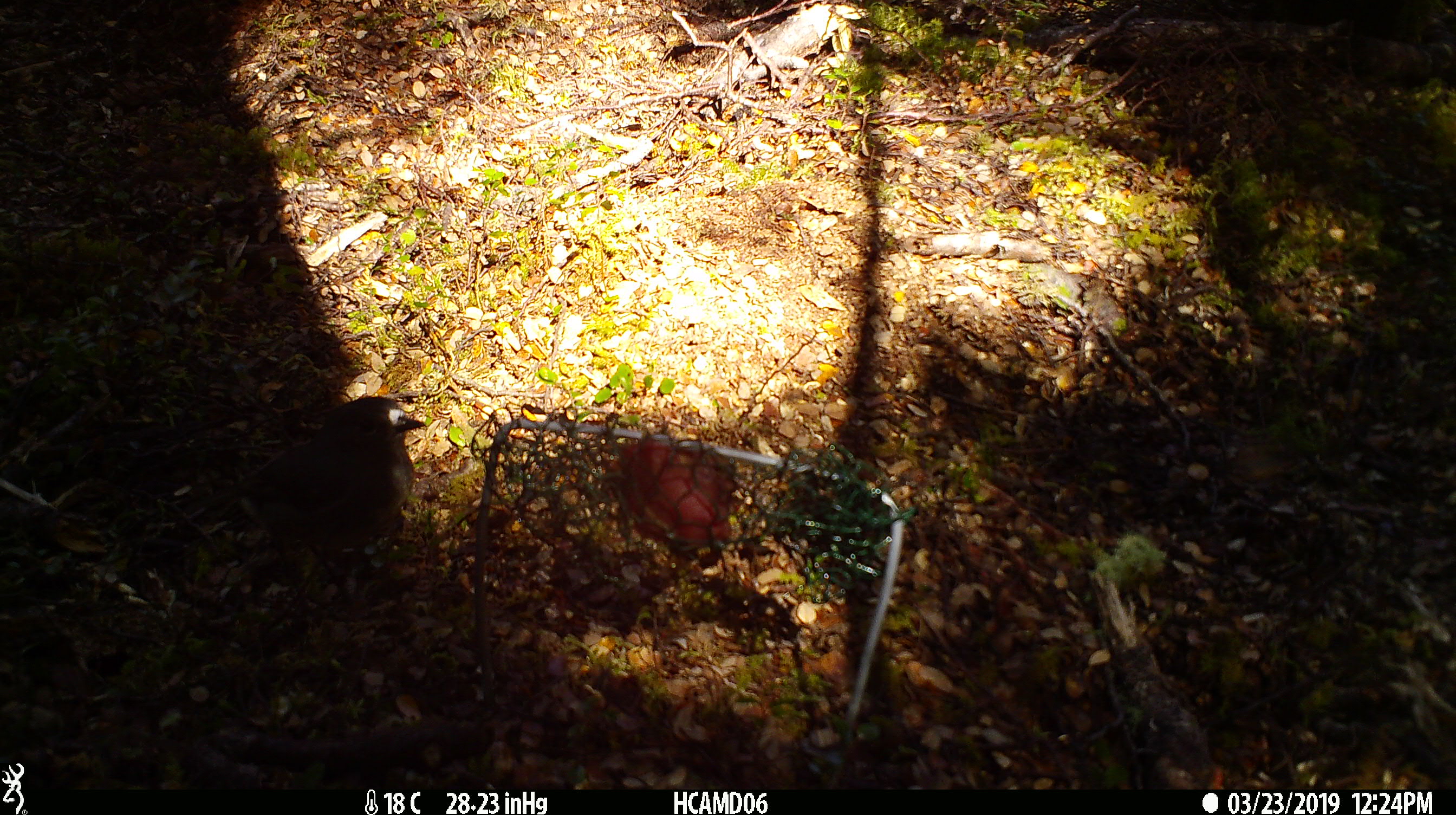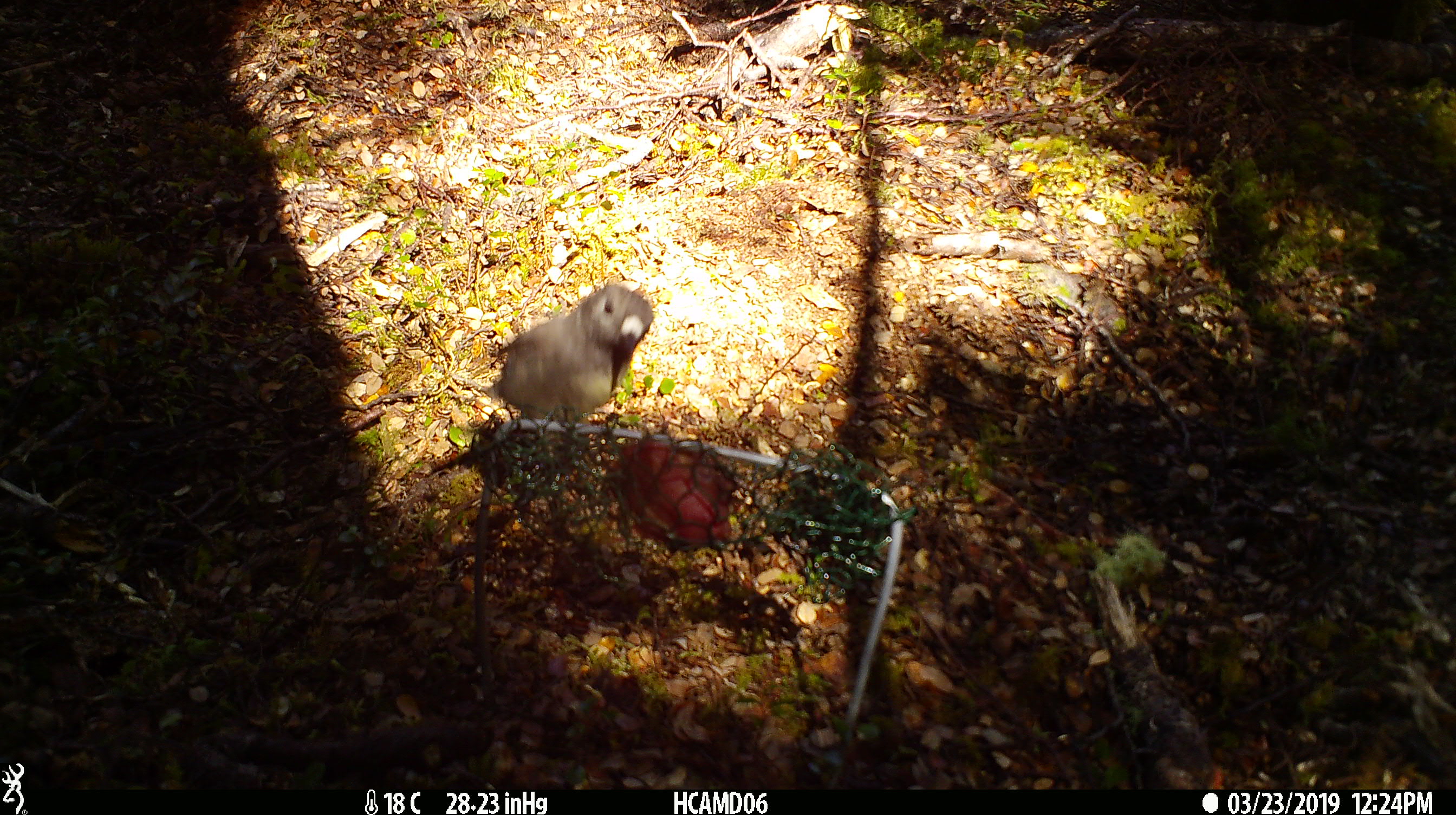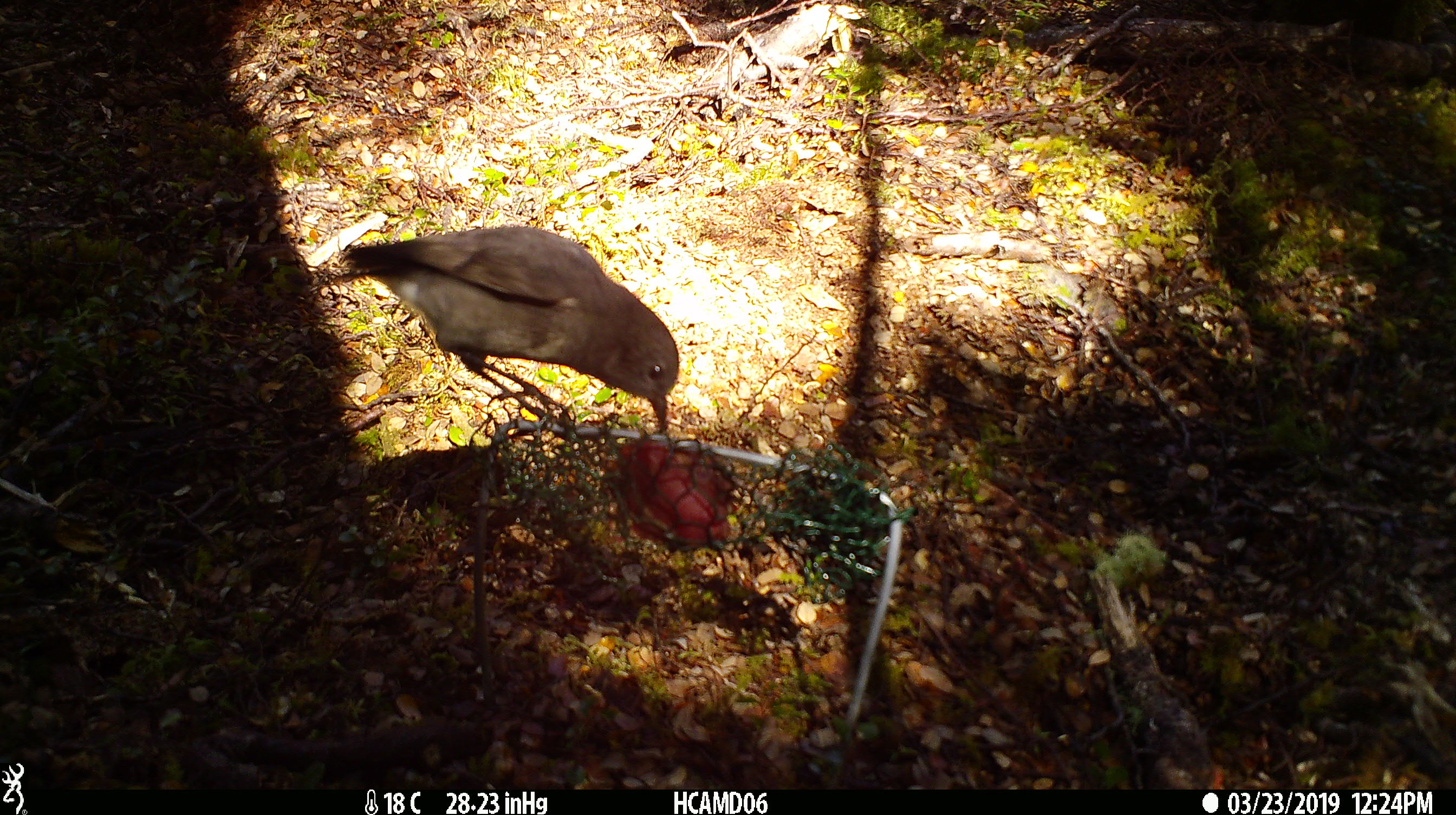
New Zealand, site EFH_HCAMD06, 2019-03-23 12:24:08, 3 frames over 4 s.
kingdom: Animalia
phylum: Chordata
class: Aves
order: Passeriformes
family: Petroicidae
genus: Petroica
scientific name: Petroica australis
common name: new zealand robin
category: robin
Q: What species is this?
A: Robin (new zealand robin) (Petroica australis).